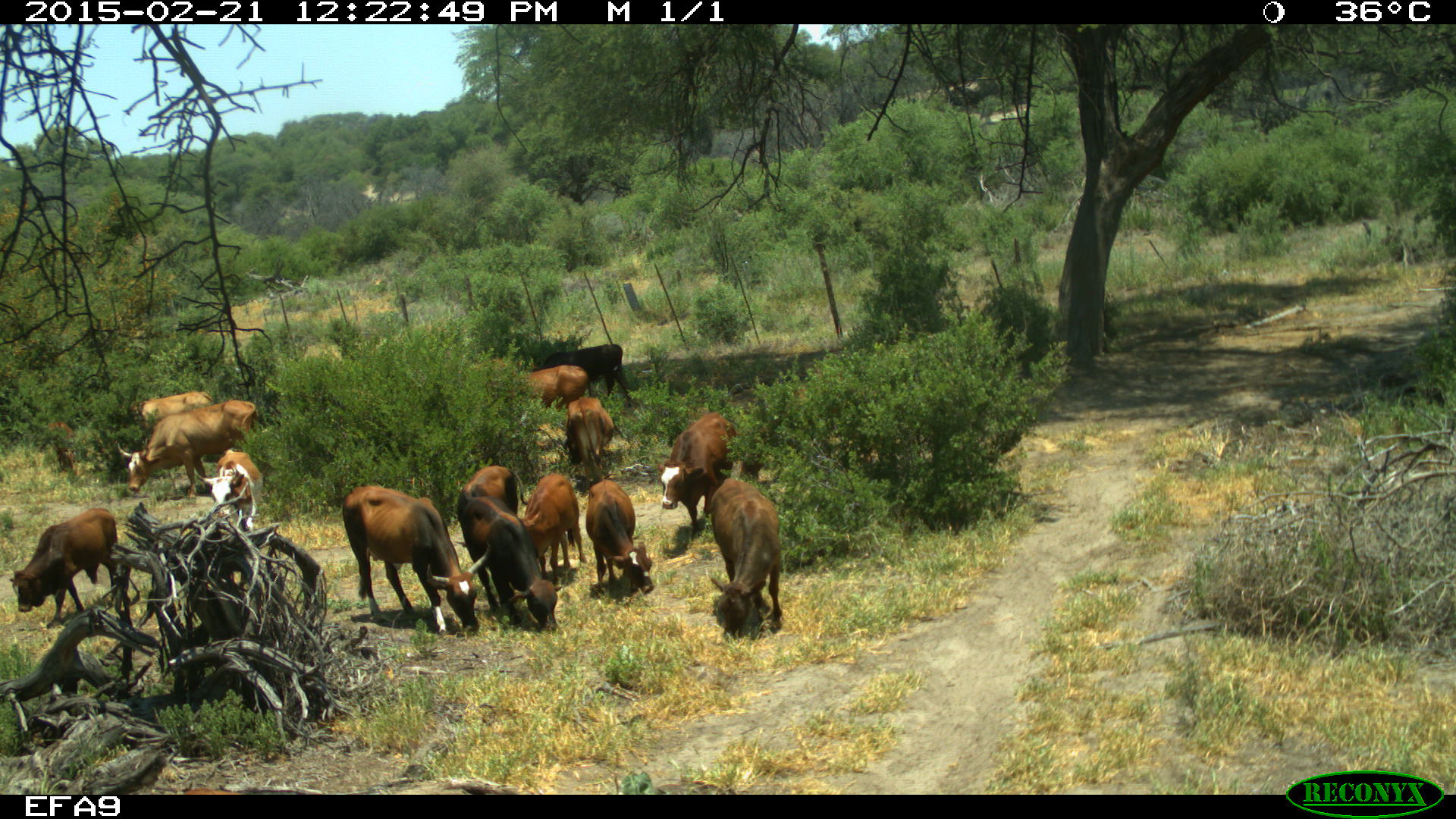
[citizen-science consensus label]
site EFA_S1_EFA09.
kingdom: Animalia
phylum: Chordata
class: Mammalia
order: Artiodactyla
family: Bovidae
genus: Bos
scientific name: Bos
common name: cattle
Cattle (Bos), count 11-50. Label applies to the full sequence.